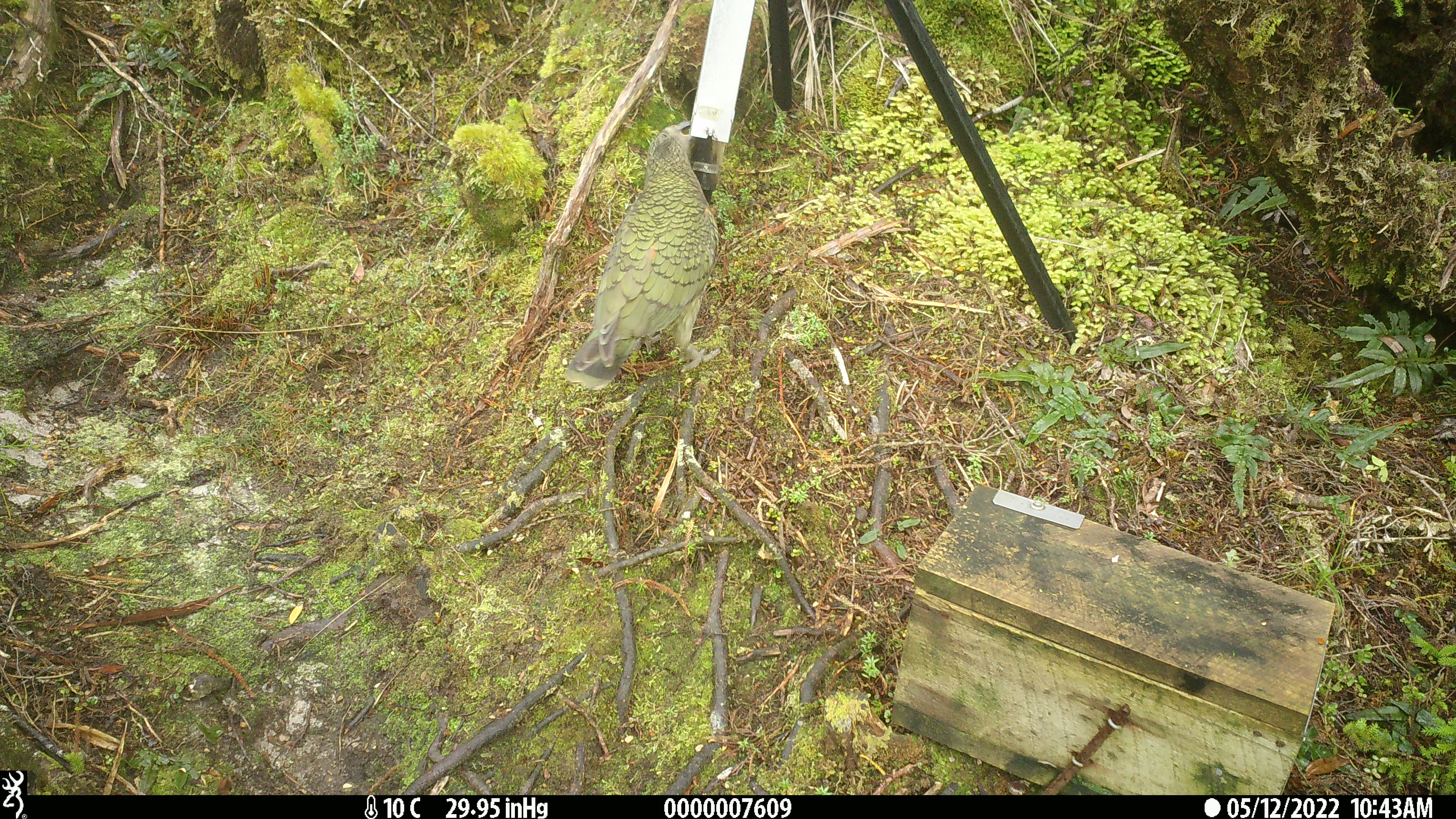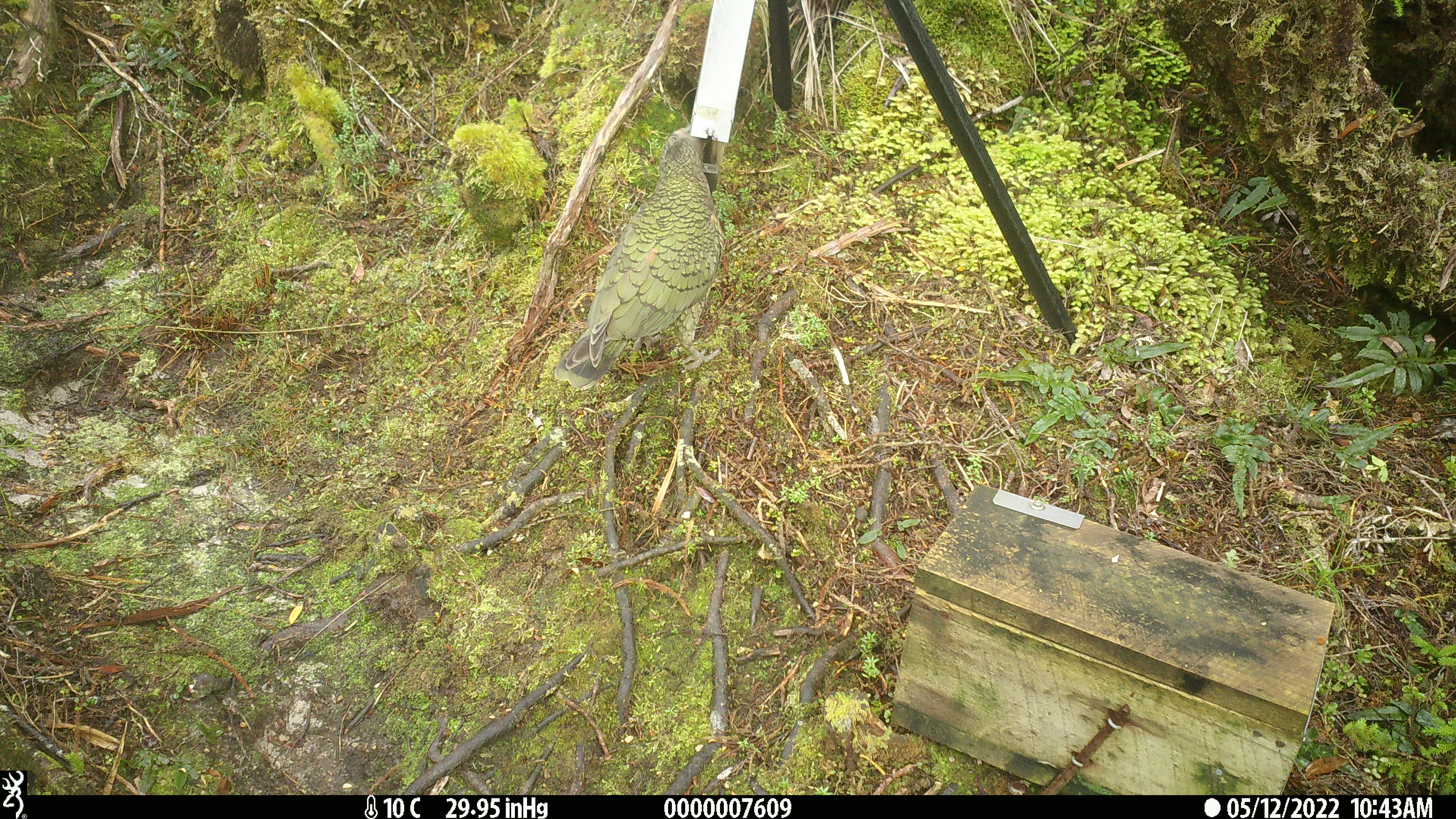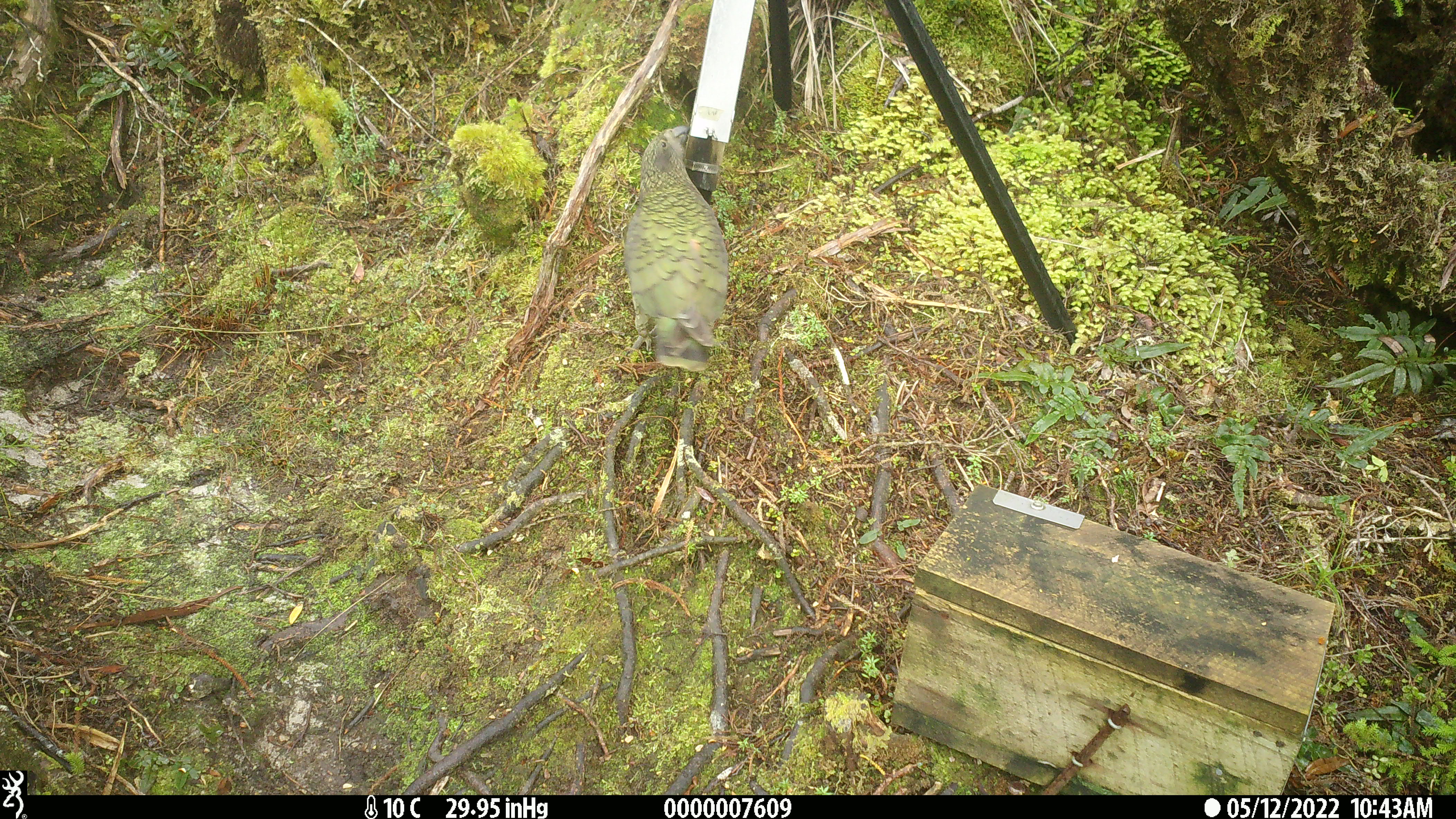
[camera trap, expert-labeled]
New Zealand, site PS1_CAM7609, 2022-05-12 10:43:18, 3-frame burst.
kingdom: Animalia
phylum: Chordata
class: Aves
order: Psittaciformes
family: Strigopidae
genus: Nestor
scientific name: Nestor notabilis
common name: kea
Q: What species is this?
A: Kea (Nestor notabilis).